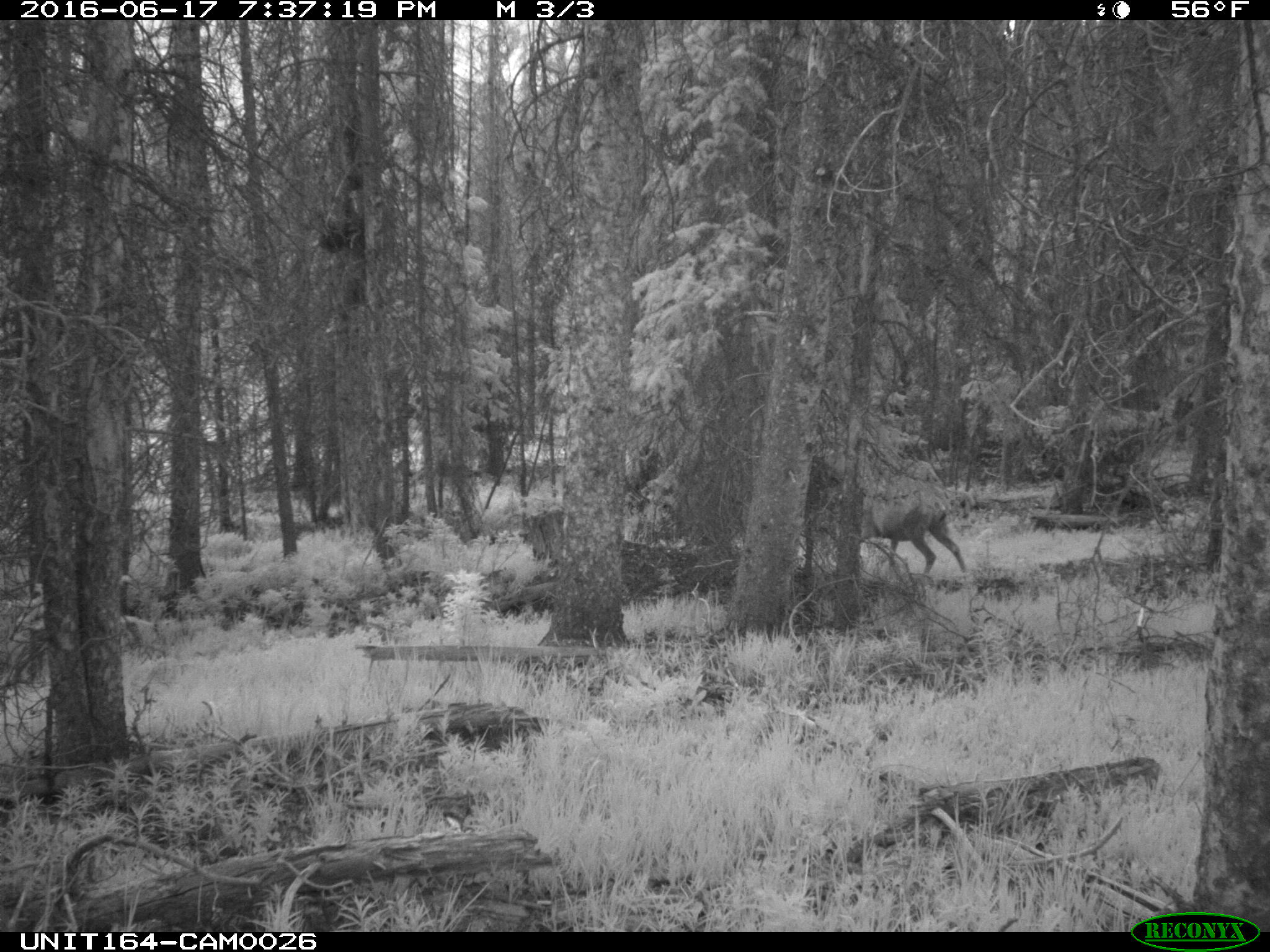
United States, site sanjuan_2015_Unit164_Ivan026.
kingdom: Animalia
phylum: Chordata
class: Mammalia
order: Artiodactyla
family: Cervidae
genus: Odocoileus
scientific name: Odocoileus hemionus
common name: mule deer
Odocoileus hemionus (mule deer).